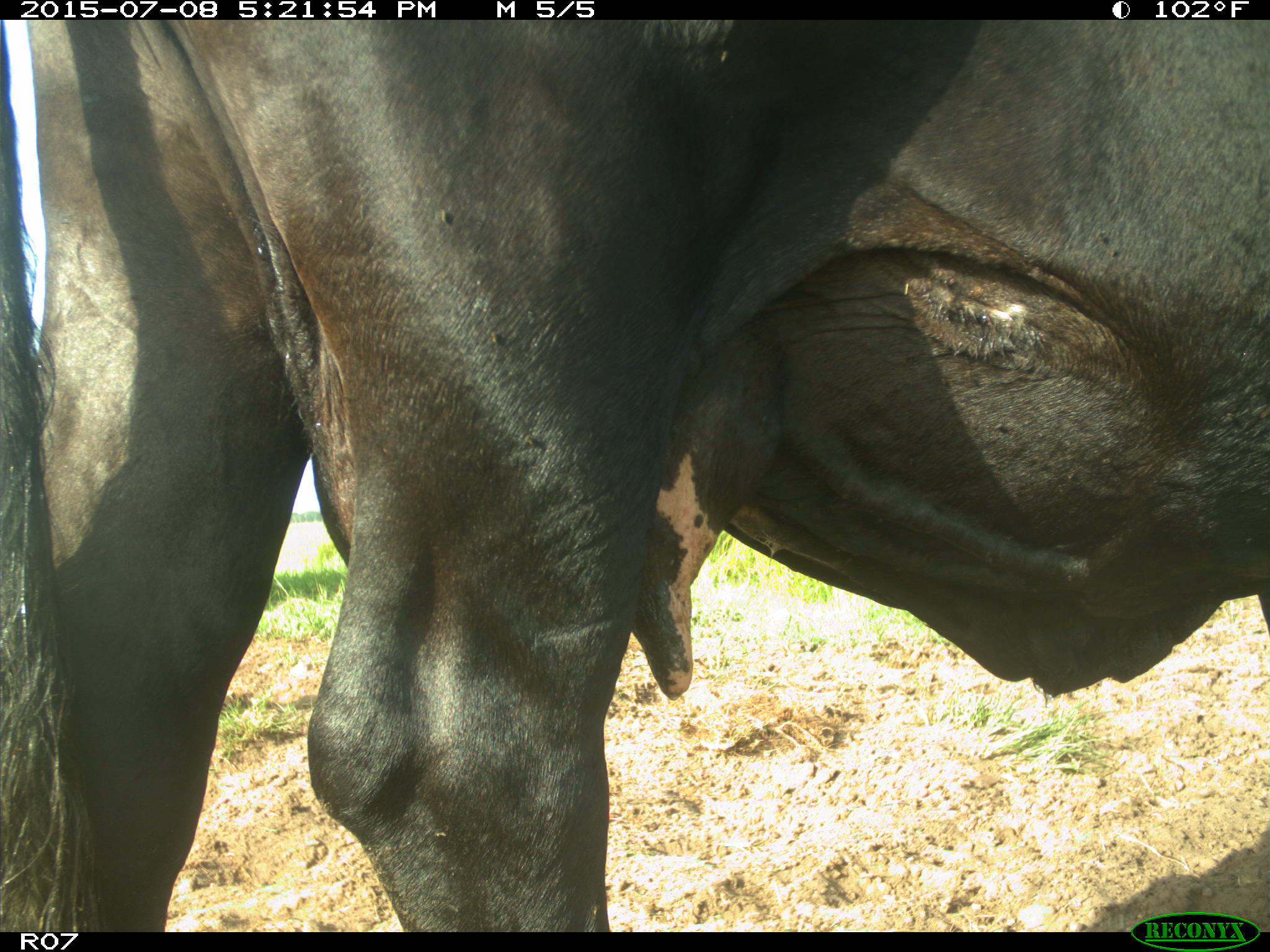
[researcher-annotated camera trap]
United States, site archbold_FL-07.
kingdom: Animalia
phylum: Chordata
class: Mammalia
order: Artiodactyla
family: Bovidae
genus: Bos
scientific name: Bos taurus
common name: domestic cow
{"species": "Bos taurus (domestic cow)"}